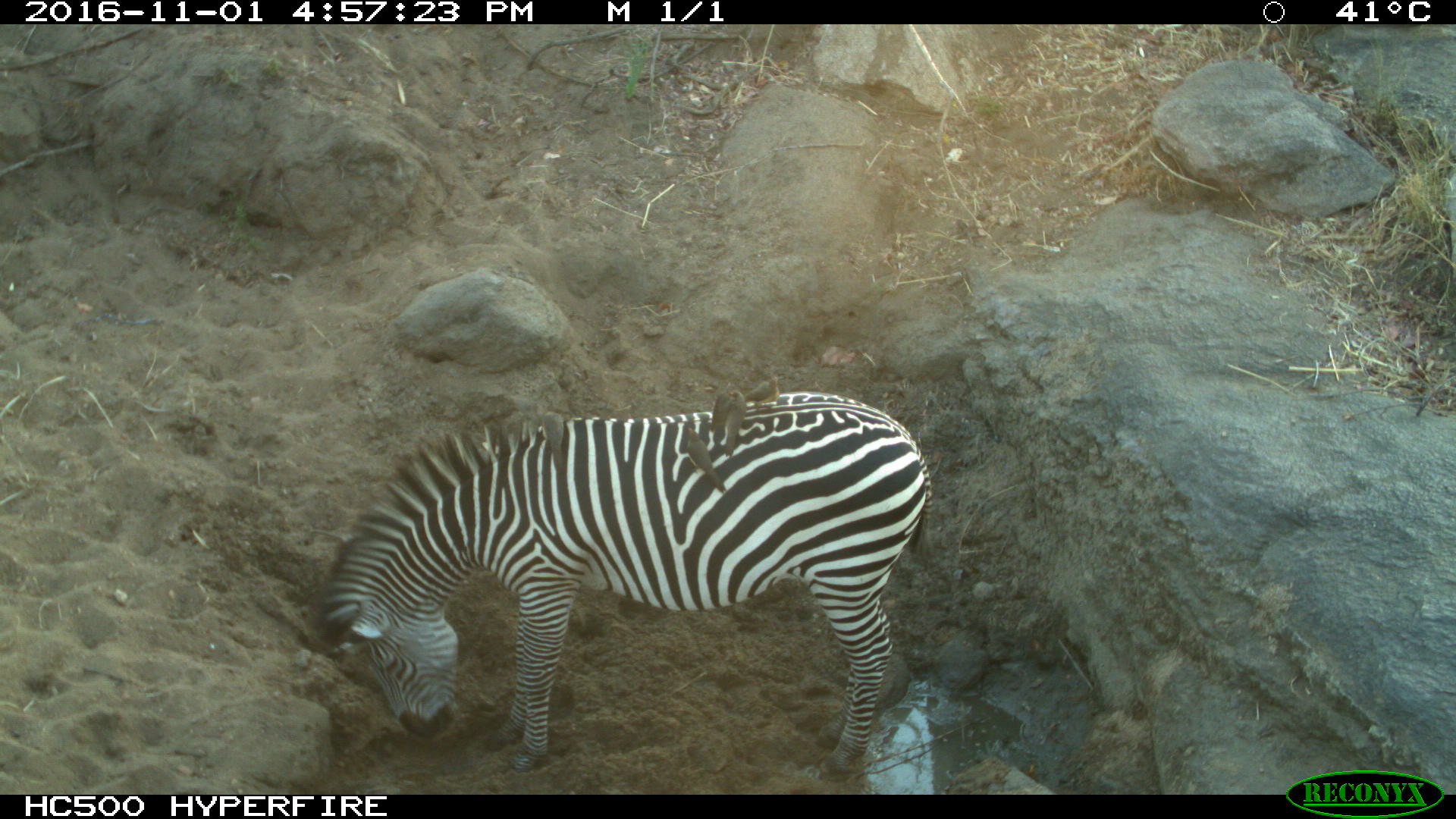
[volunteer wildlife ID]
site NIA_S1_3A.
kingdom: Animalia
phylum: Chordata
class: Aves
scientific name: Aves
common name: bird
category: birdother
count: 5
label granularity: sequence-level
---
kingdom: Animalia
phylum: Chordata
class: Mammalia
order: Perissodactyla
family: Equidae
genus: Equus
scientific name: Equus quagga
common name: plains zebra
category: zebraplains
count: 1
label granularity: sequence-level